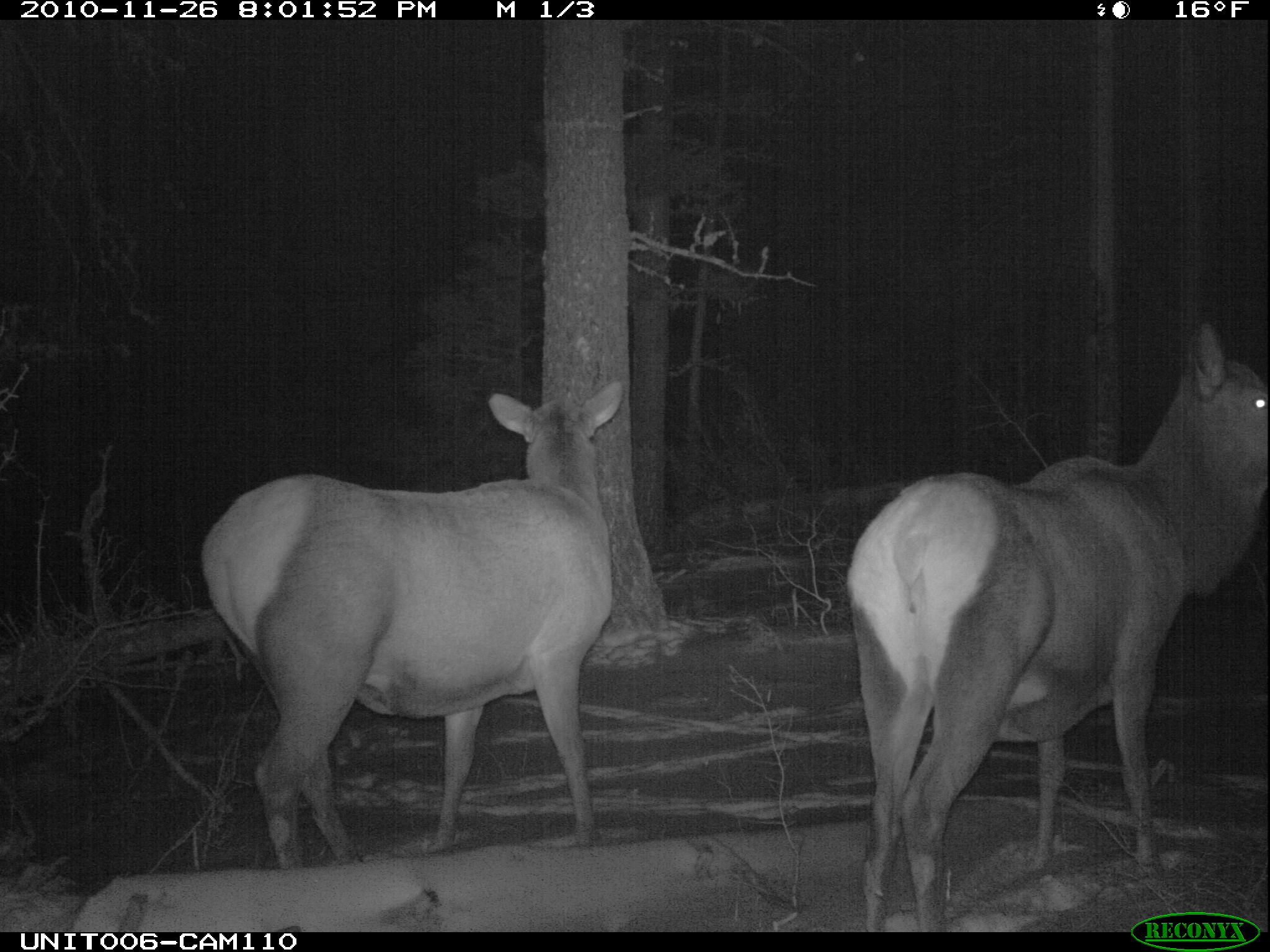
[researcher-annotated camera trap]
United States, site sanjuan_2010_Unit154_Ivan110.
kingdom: Animalia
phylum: Chordata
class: Mammalia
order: Artiodactyla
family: Cervidae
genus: Cervus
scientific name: Cervus elaphus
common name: red deer